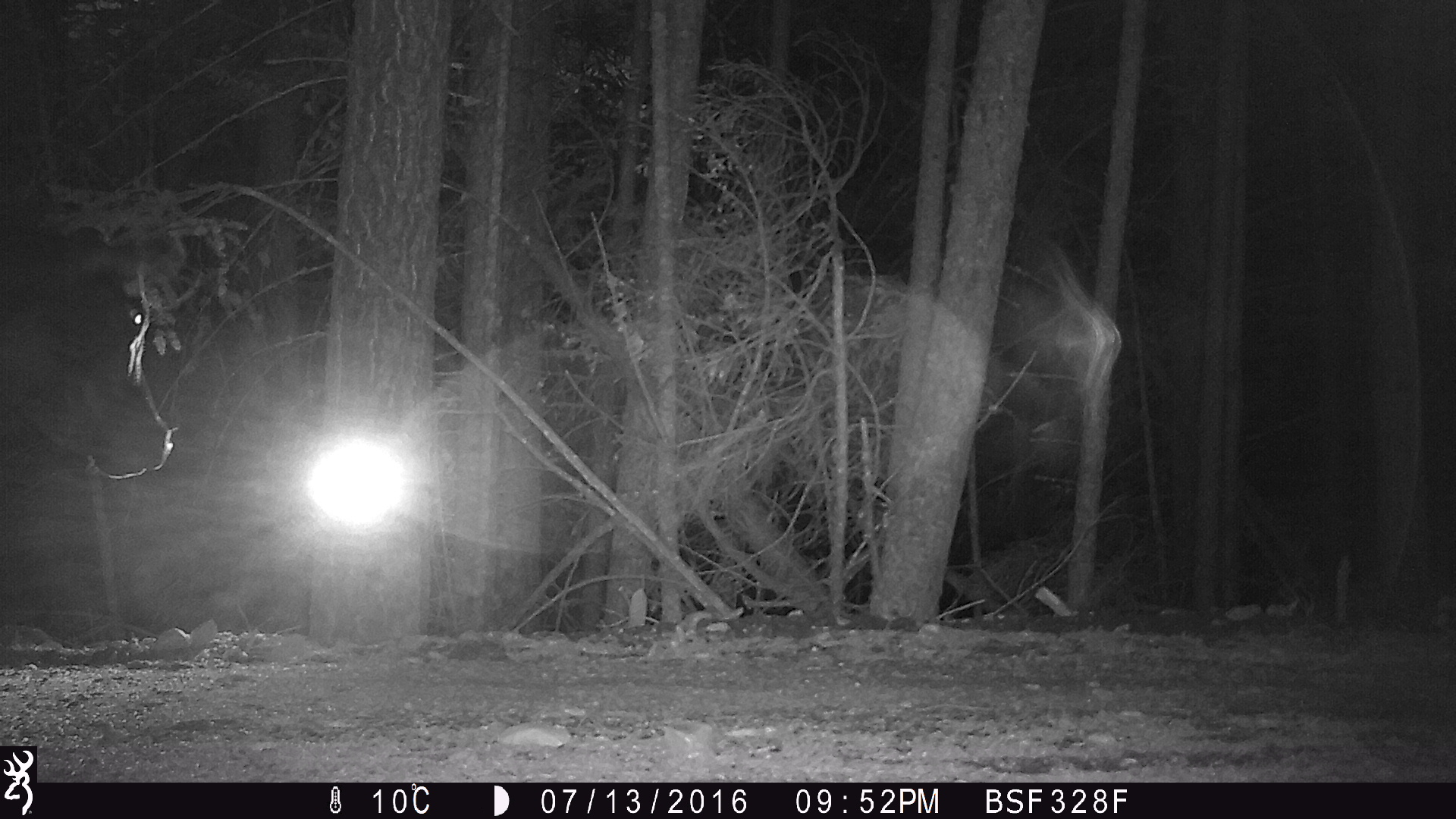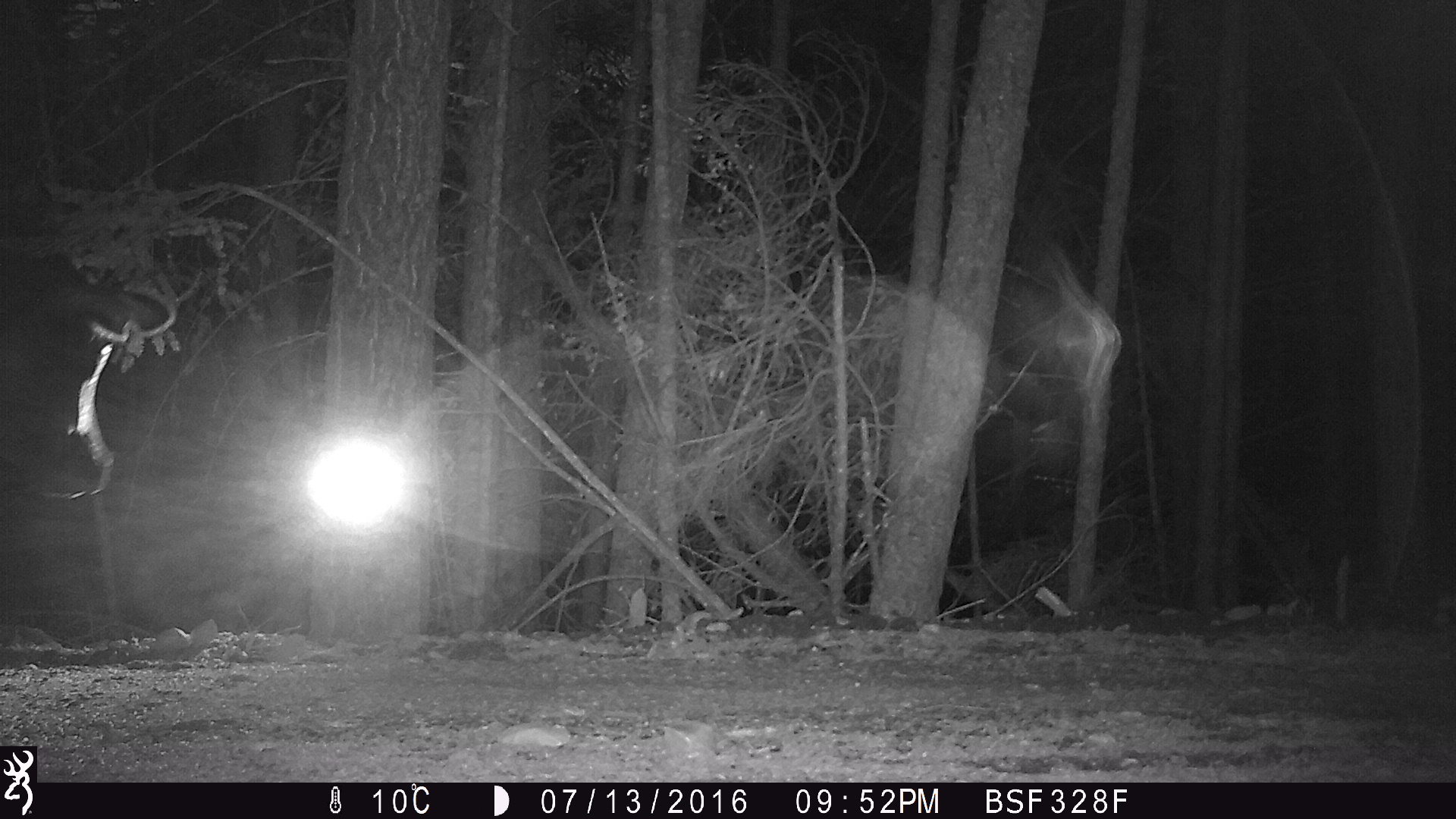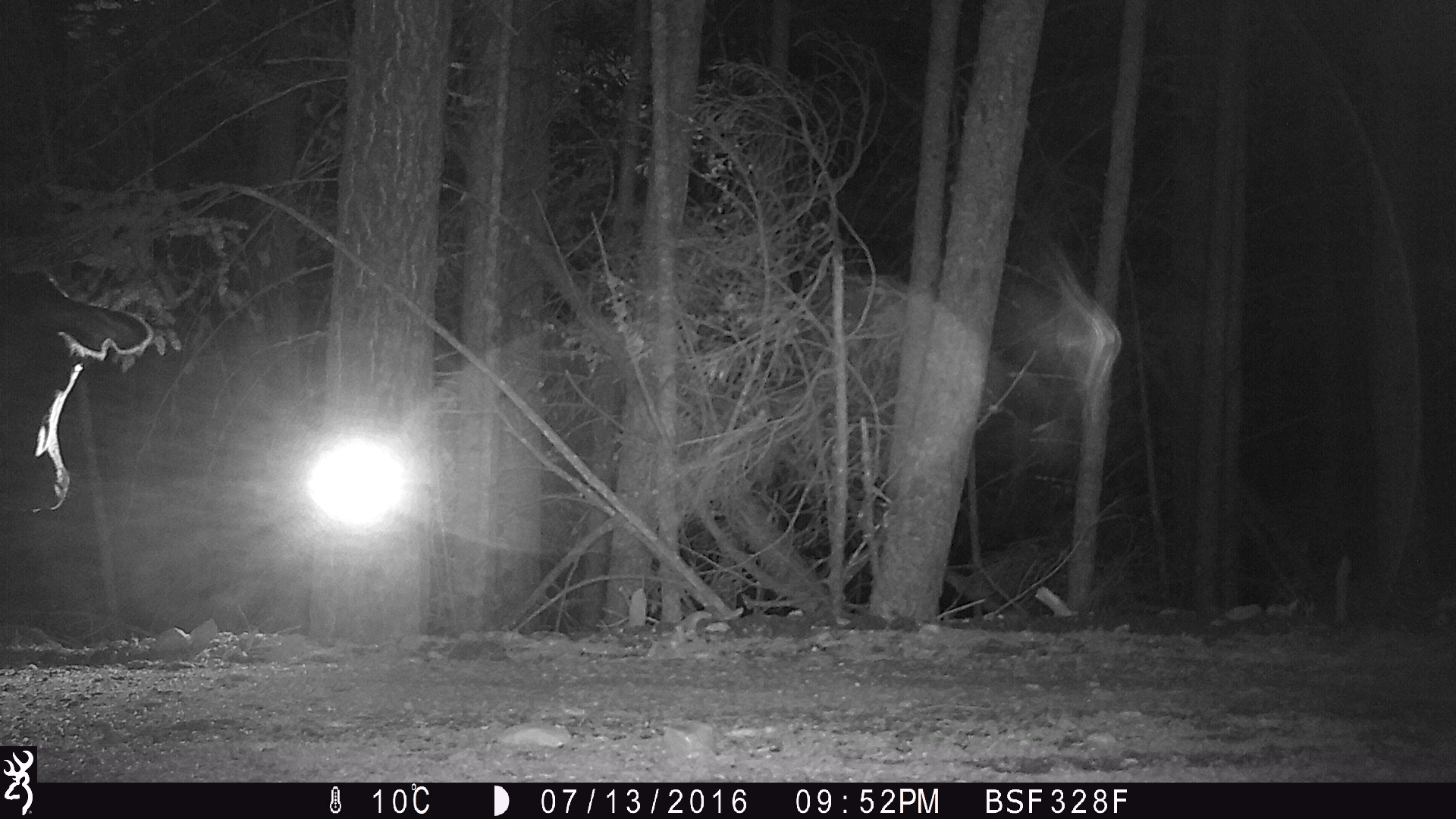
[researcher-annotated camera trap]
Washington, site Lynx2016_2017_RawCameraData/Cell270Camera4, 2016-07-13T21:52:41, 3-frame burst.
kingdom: Animalia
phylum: Chordata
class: Mammalia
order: Artiodactyla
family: Bovidae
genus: Bos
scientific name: Bos taurus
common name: domestic cattle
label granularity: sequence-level